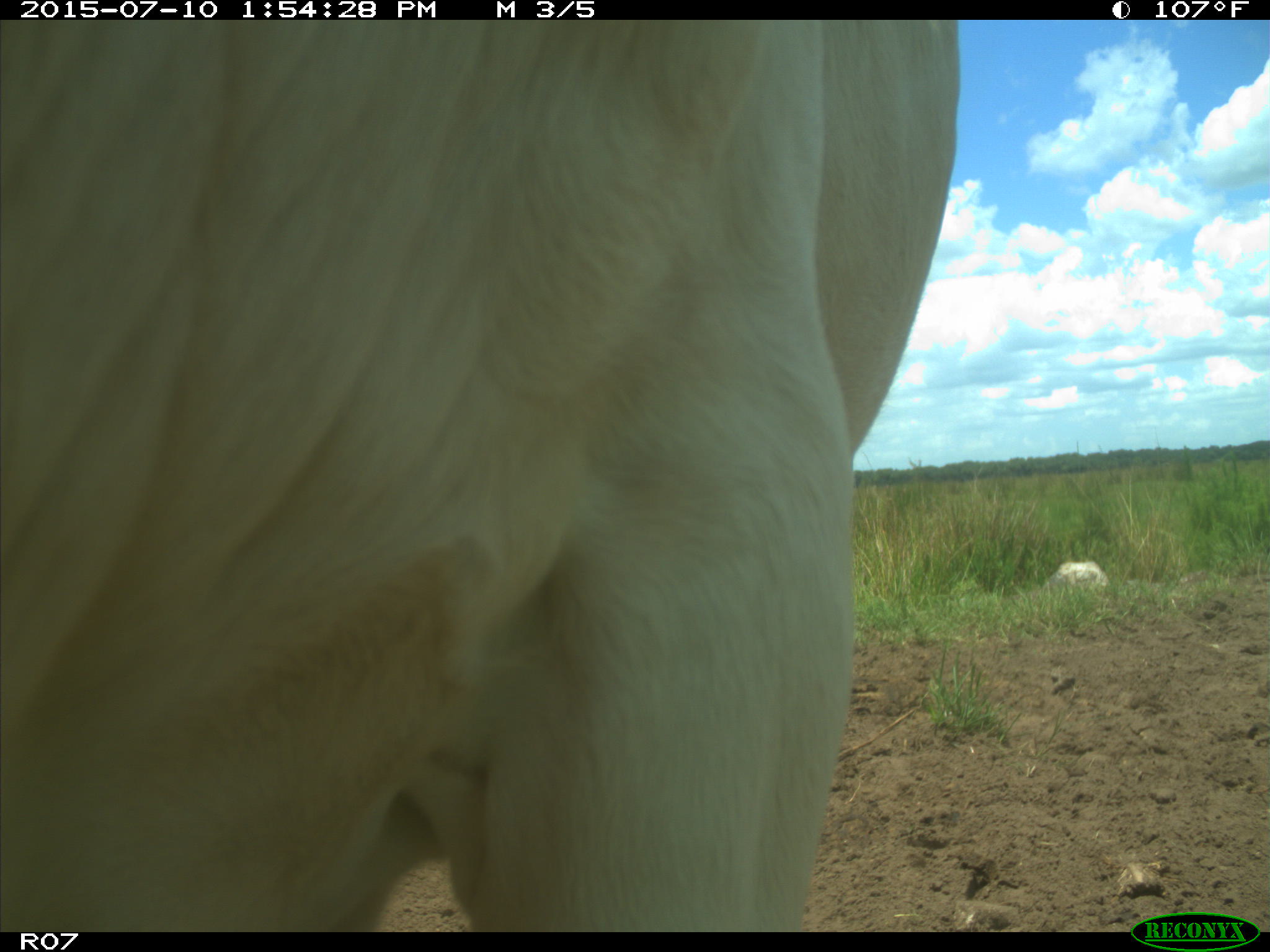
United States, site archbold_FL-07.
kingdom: Animalia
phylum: Chordata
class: Mammalia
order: Artiodactyla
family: Bovidae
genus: Bos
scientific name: Bos taurus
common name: domestic cow